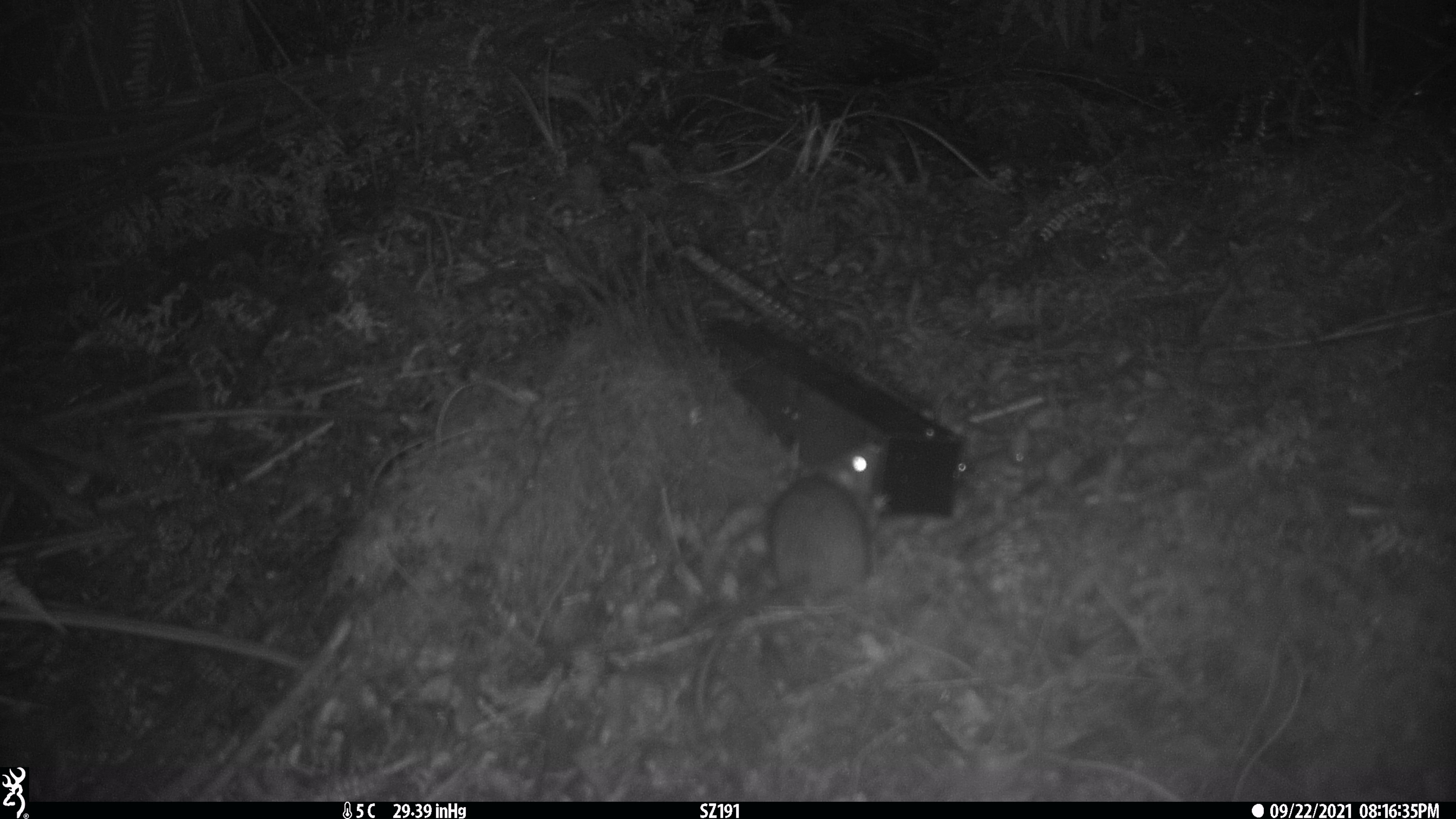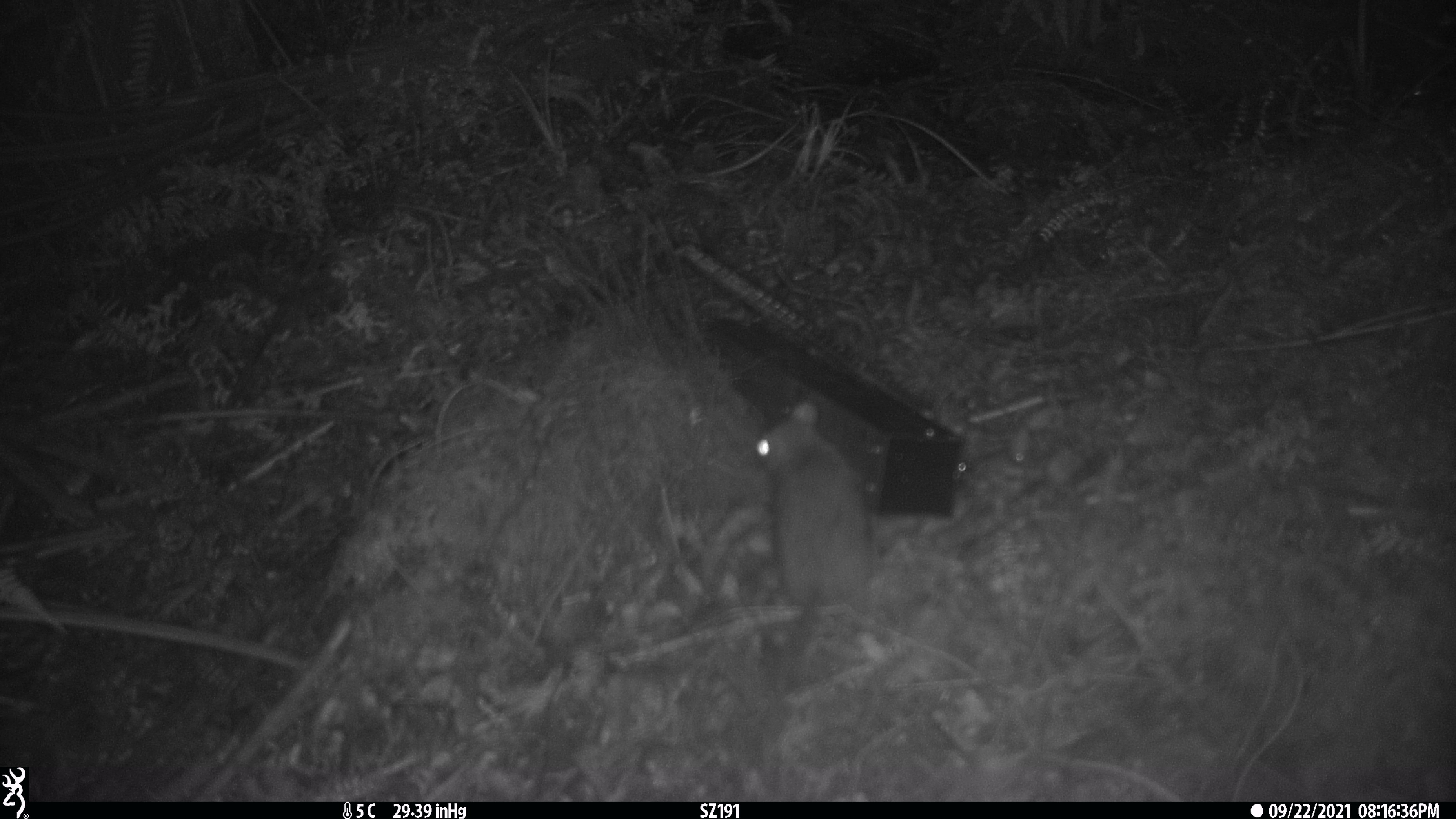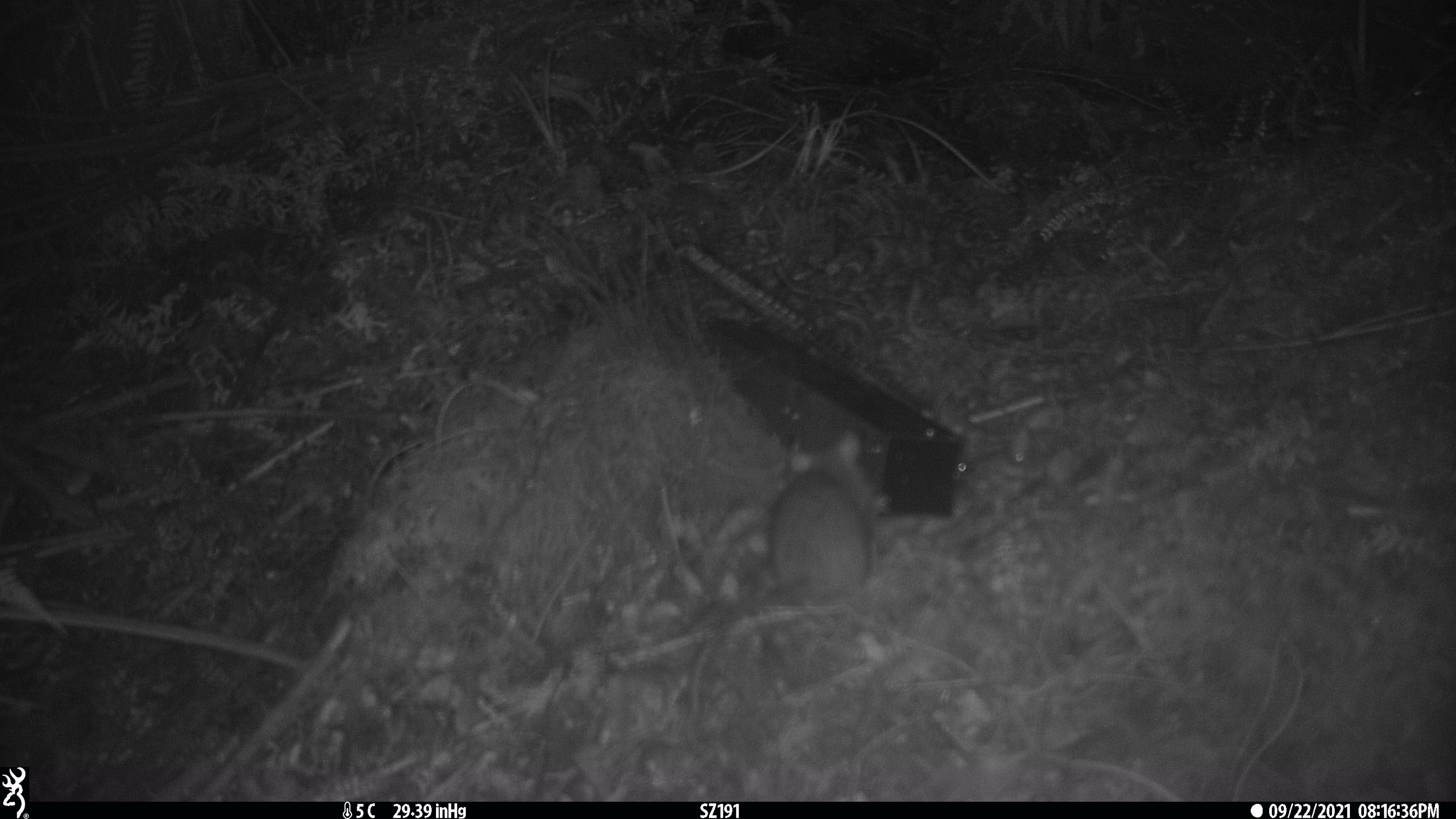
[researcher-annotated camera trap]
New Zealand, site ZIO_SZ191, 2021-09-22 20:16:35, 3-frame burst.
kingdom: Animalia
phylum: Chordata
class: Mammalia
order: Rodentia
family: Muridae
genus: Rattus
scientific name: Rattus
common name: rat